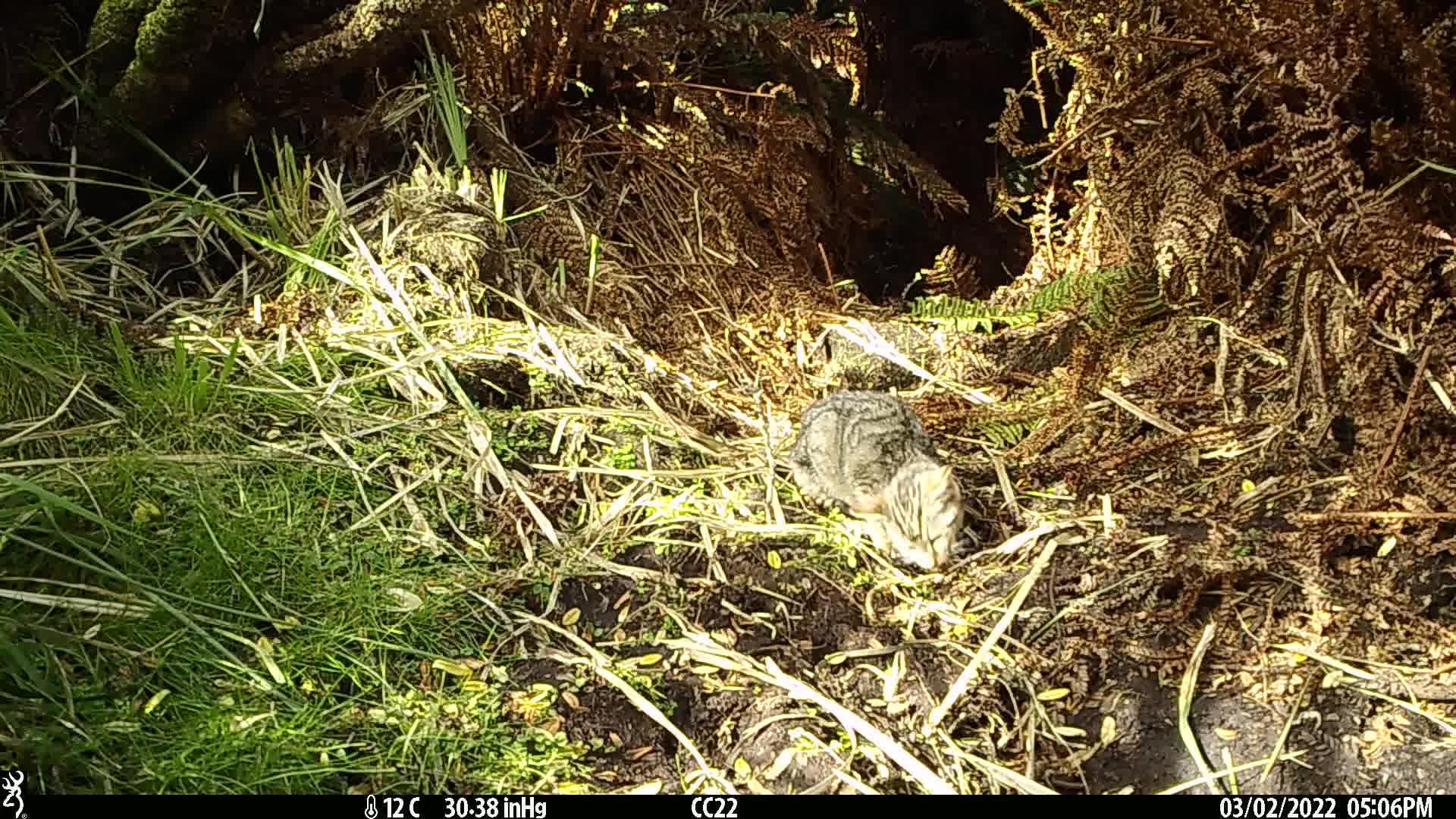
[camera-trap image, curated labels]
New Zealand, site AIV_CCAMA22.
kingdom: Animalia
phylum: Chordata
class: Mammalia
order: Carnivora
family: Felidae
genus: Felis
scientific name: Felis catus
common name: domestic cat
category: cat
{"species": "cat (domestic cat) (Felis catus)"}